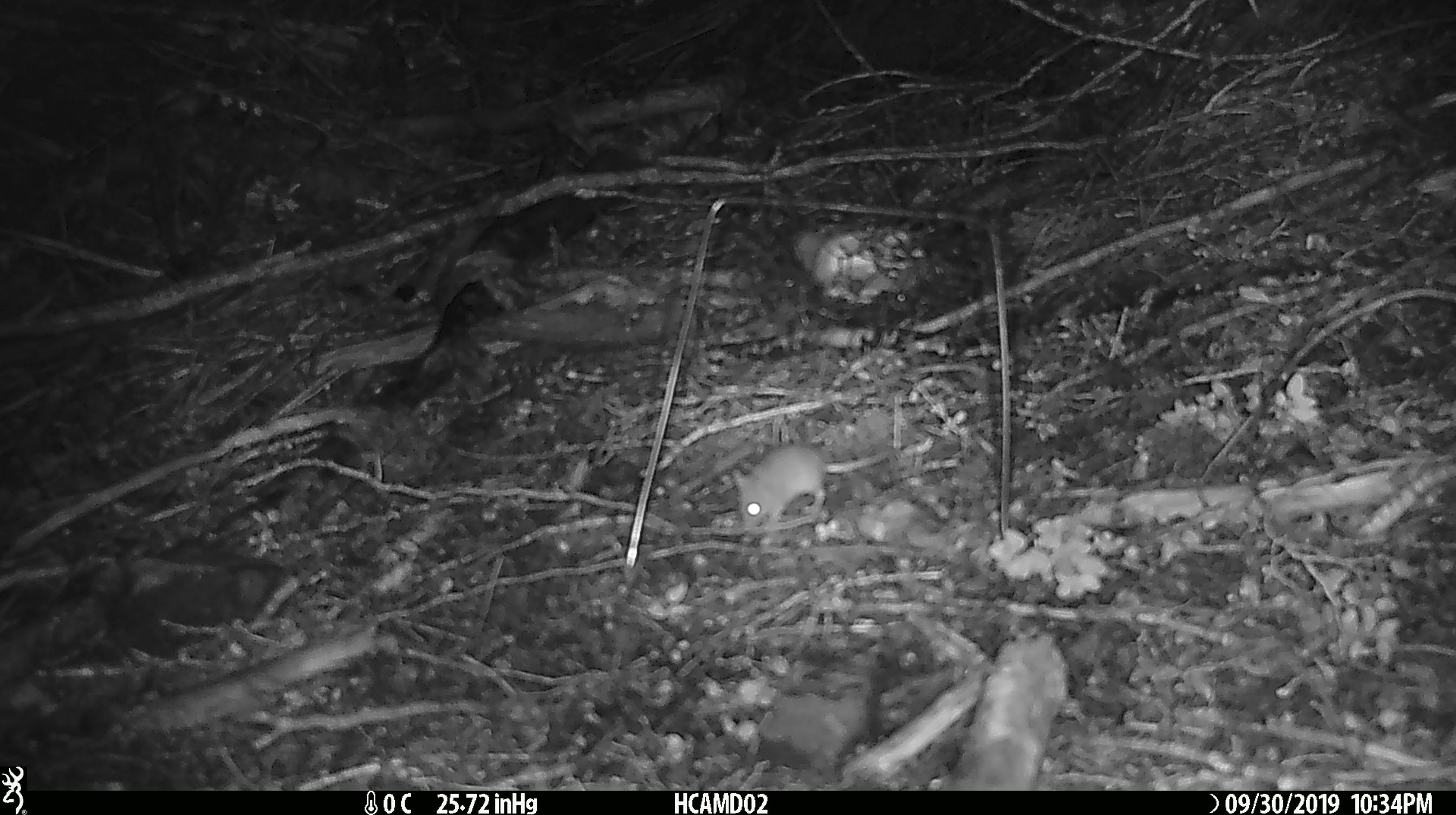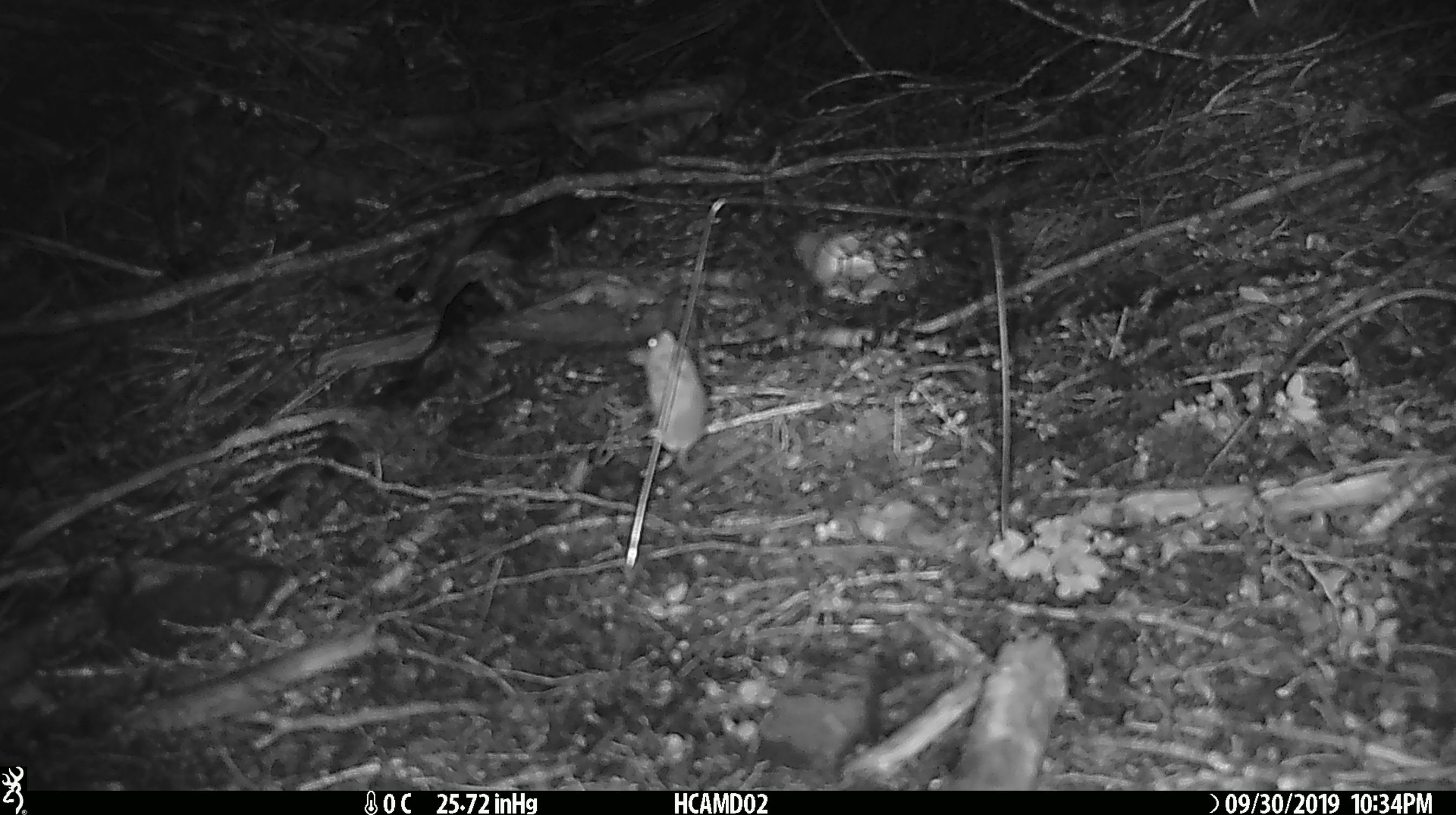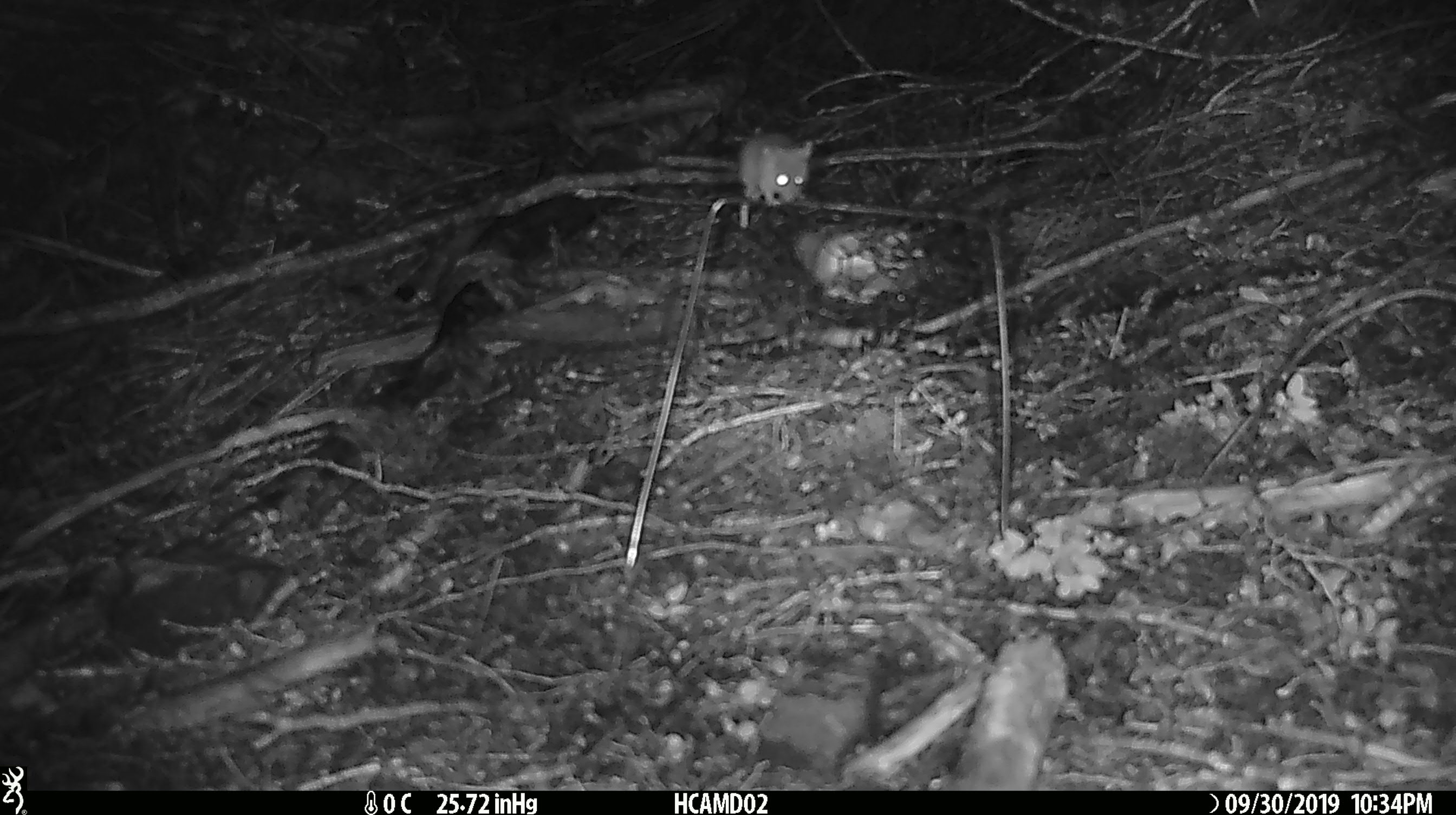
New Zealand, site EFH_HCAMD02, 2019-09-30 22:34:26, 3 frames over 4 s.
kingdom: Animalia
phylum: Chordata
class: Mammalia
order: Rodentia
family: Muridae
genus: Mus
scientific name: Mus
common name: mouse